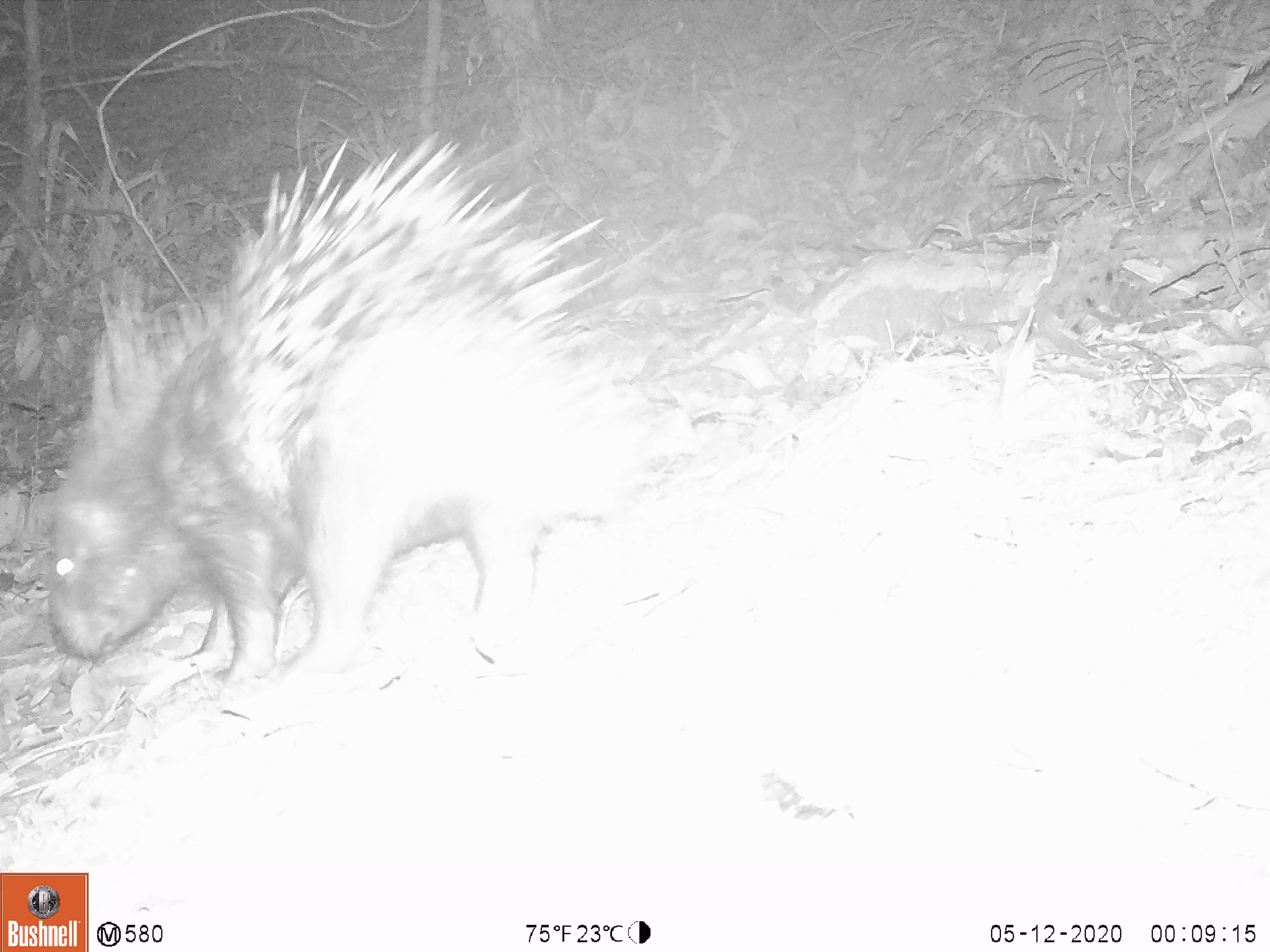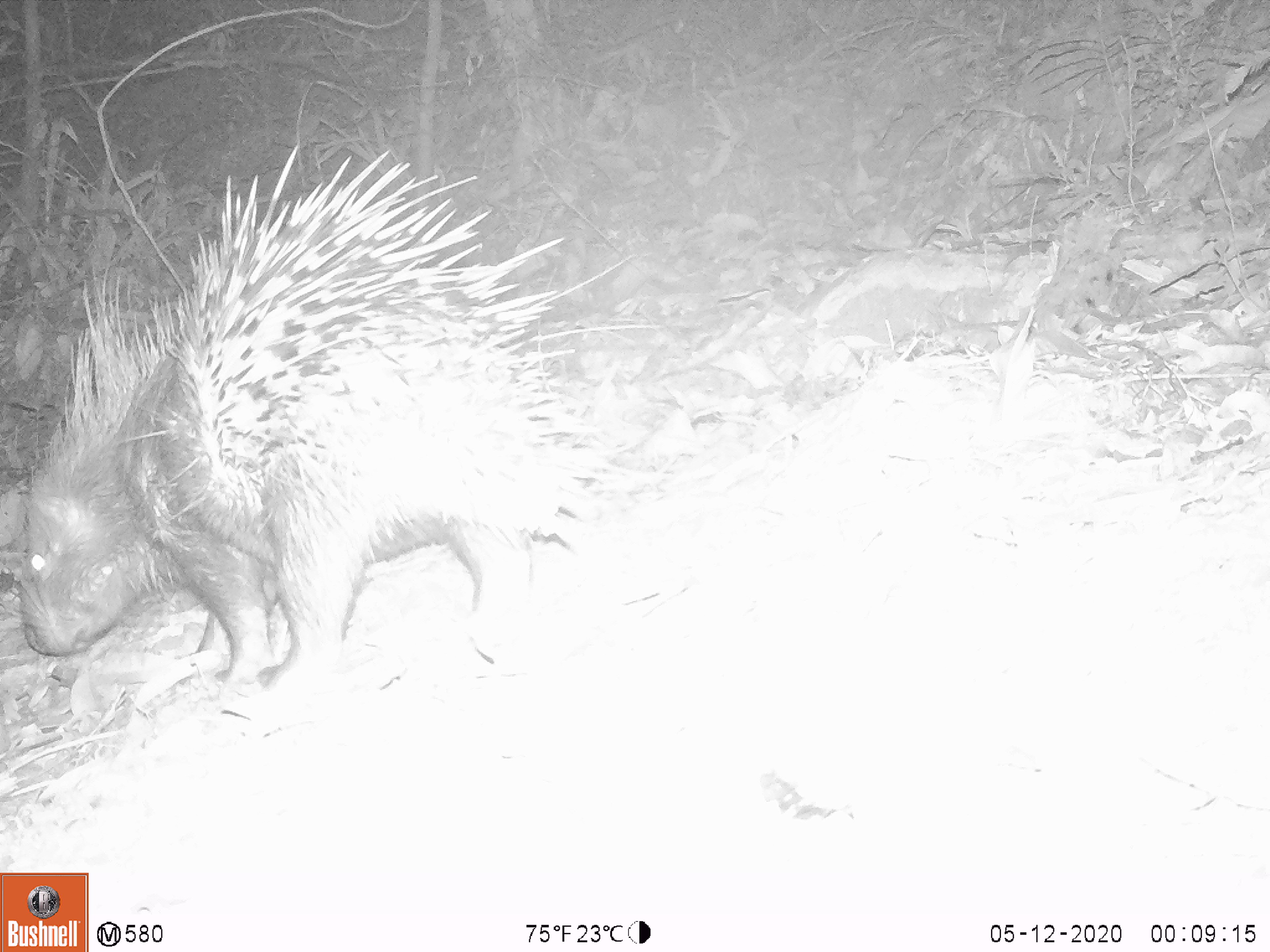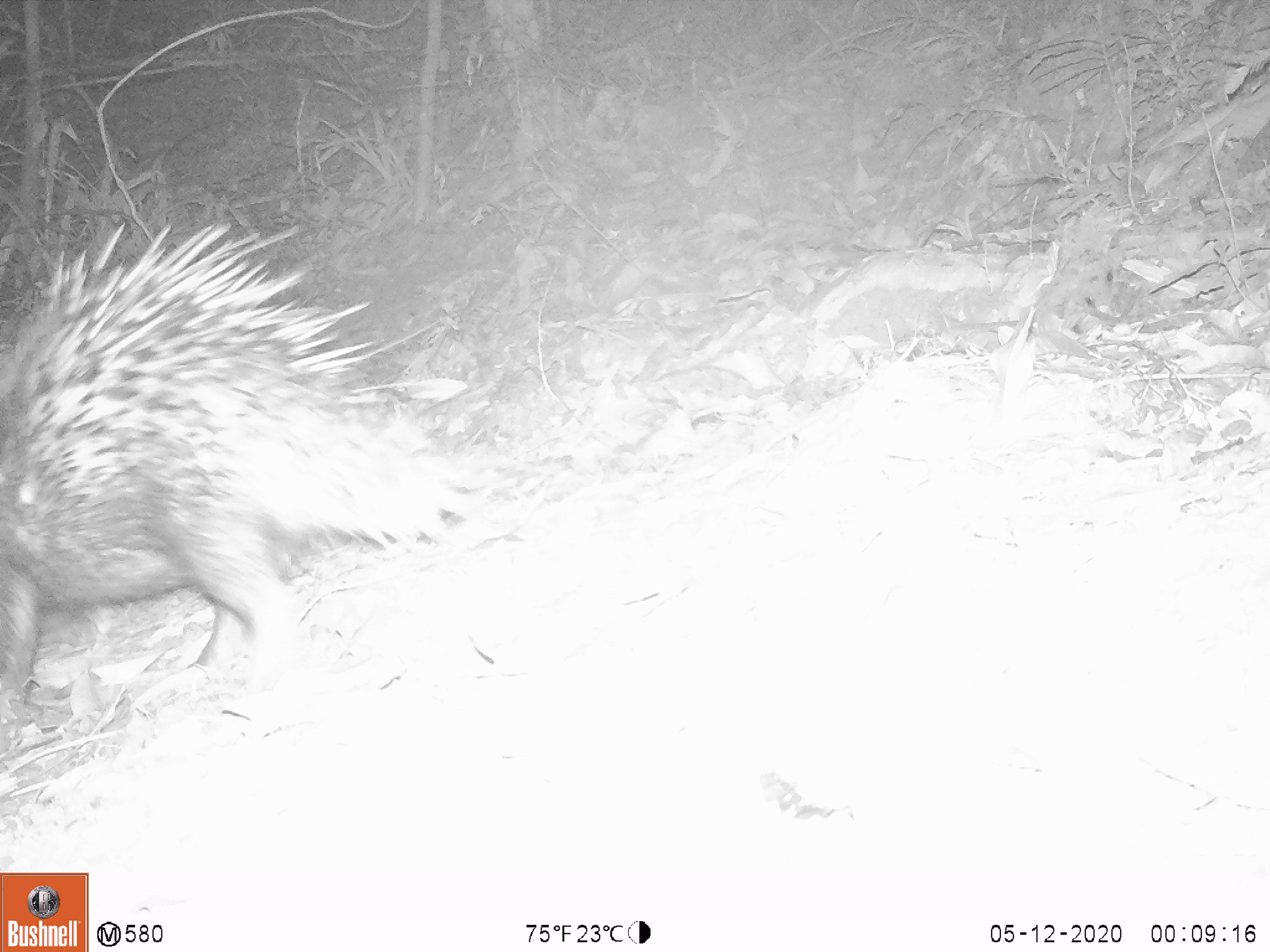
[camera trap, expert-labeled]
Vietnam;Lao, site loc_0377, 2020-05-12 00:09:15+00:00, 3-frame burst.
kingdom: Animalia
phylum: Chordata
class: Mammalia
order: Rodentia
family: Hystricidae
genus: Hystrix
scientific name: Hystrix brachyura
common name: malayan porcupine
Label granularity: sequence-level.